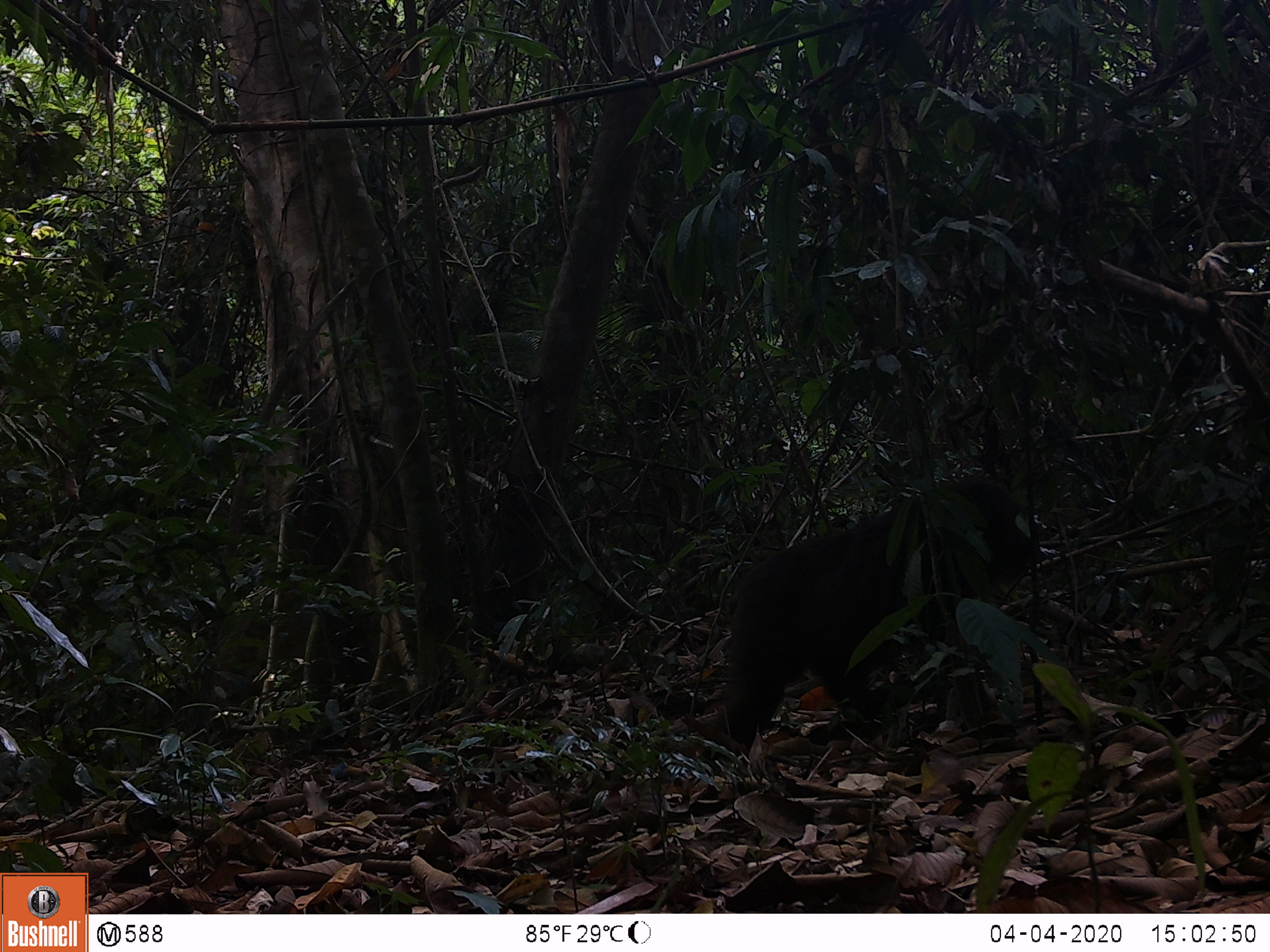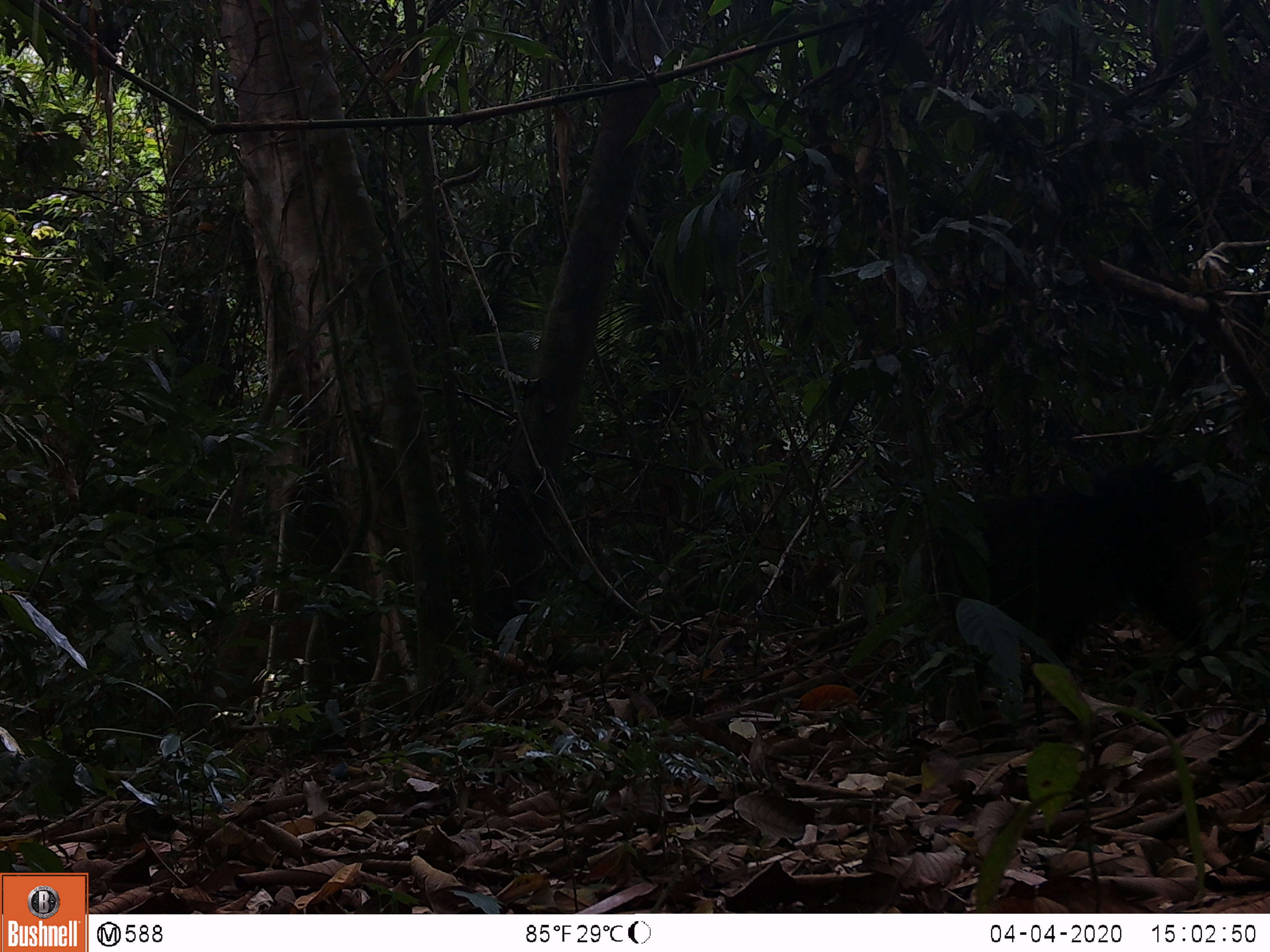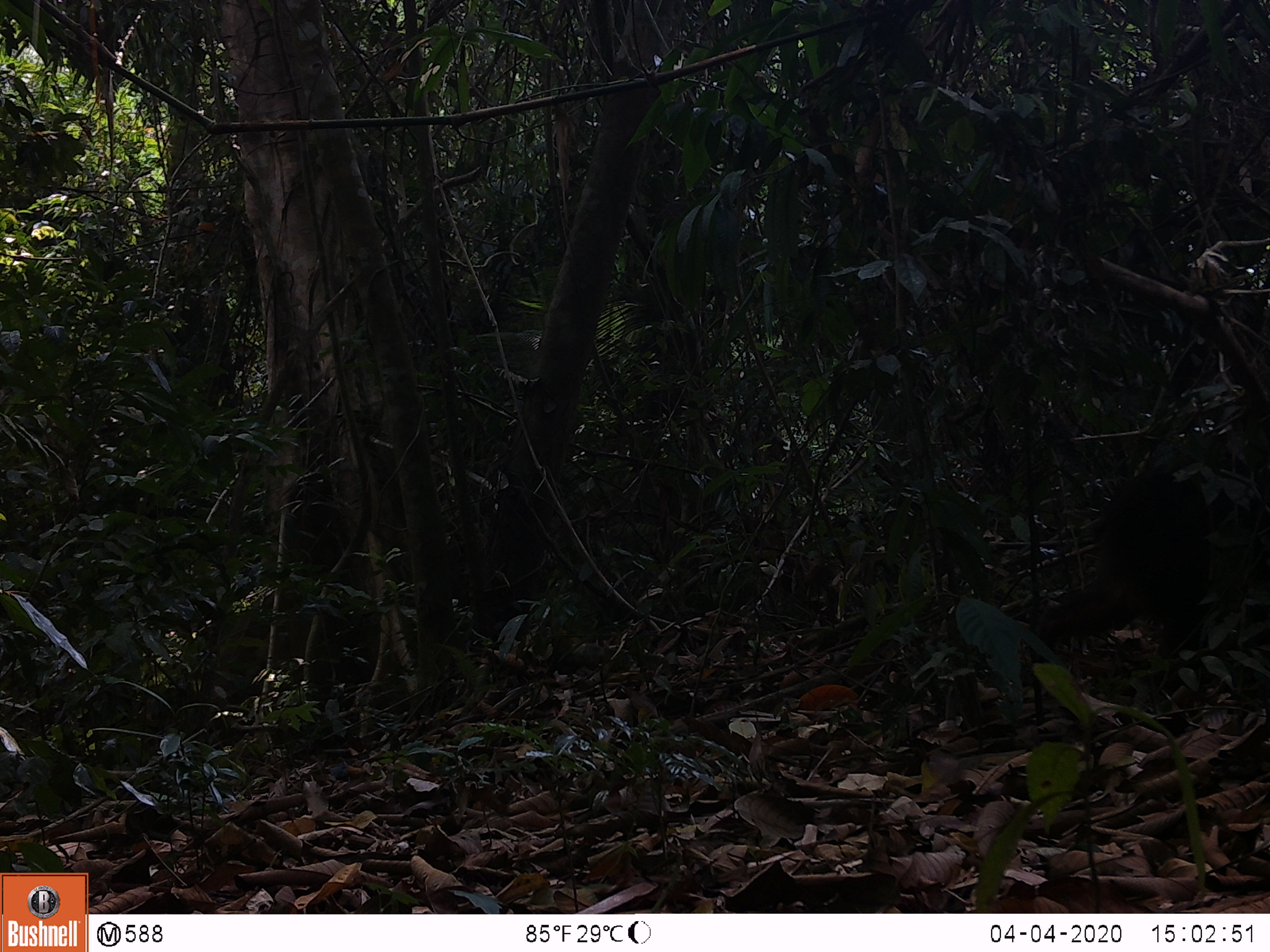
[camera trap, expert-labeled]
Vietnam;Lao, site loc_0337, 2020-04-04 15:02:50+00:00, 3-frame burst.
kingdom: Animalia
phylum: Chordata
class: Mammalia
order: Primates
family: Cercopithecidae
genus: Macaca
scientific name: Macaca arctoides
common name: stump-tailed macaque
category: stump tailed macaque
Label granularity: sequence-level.